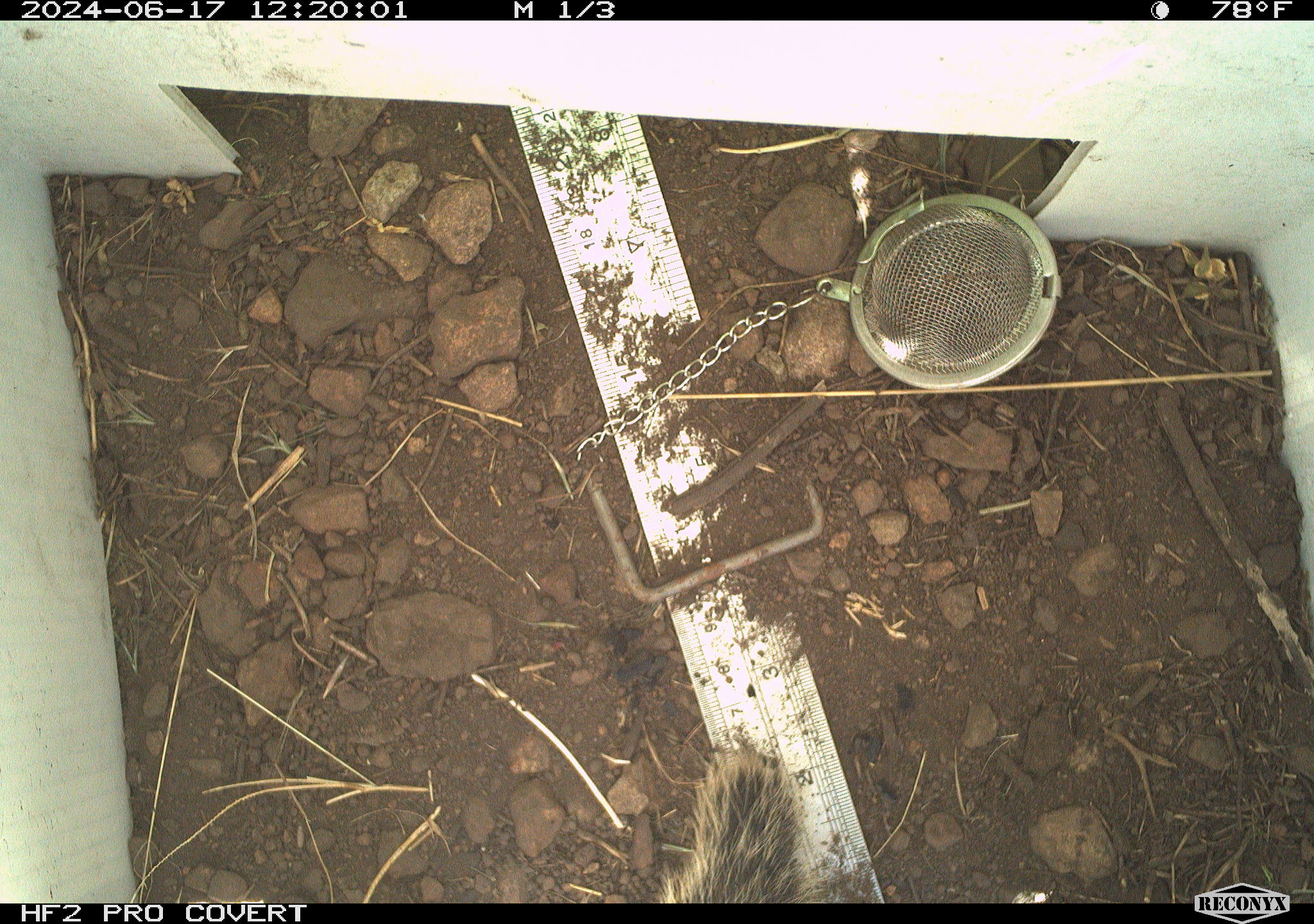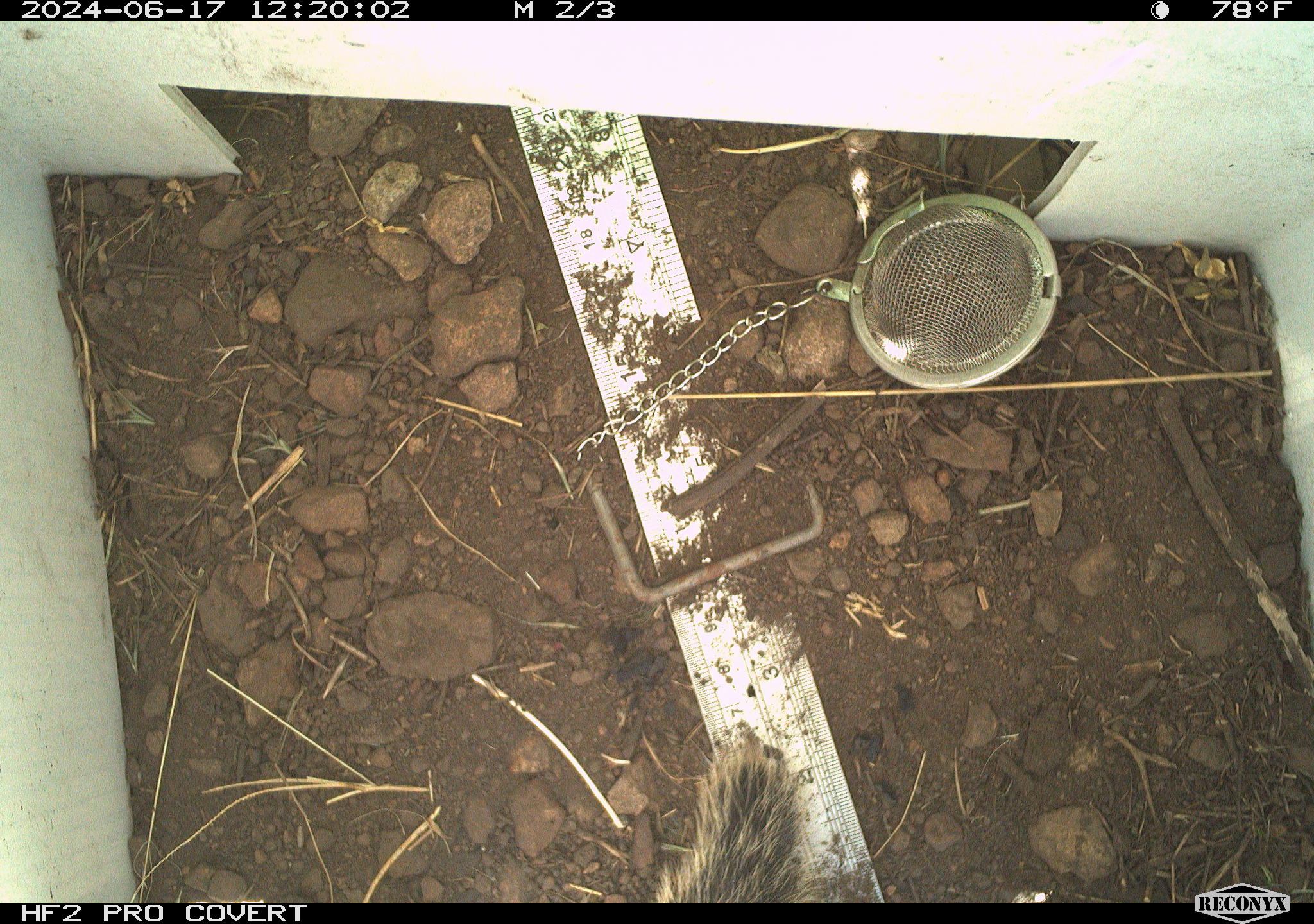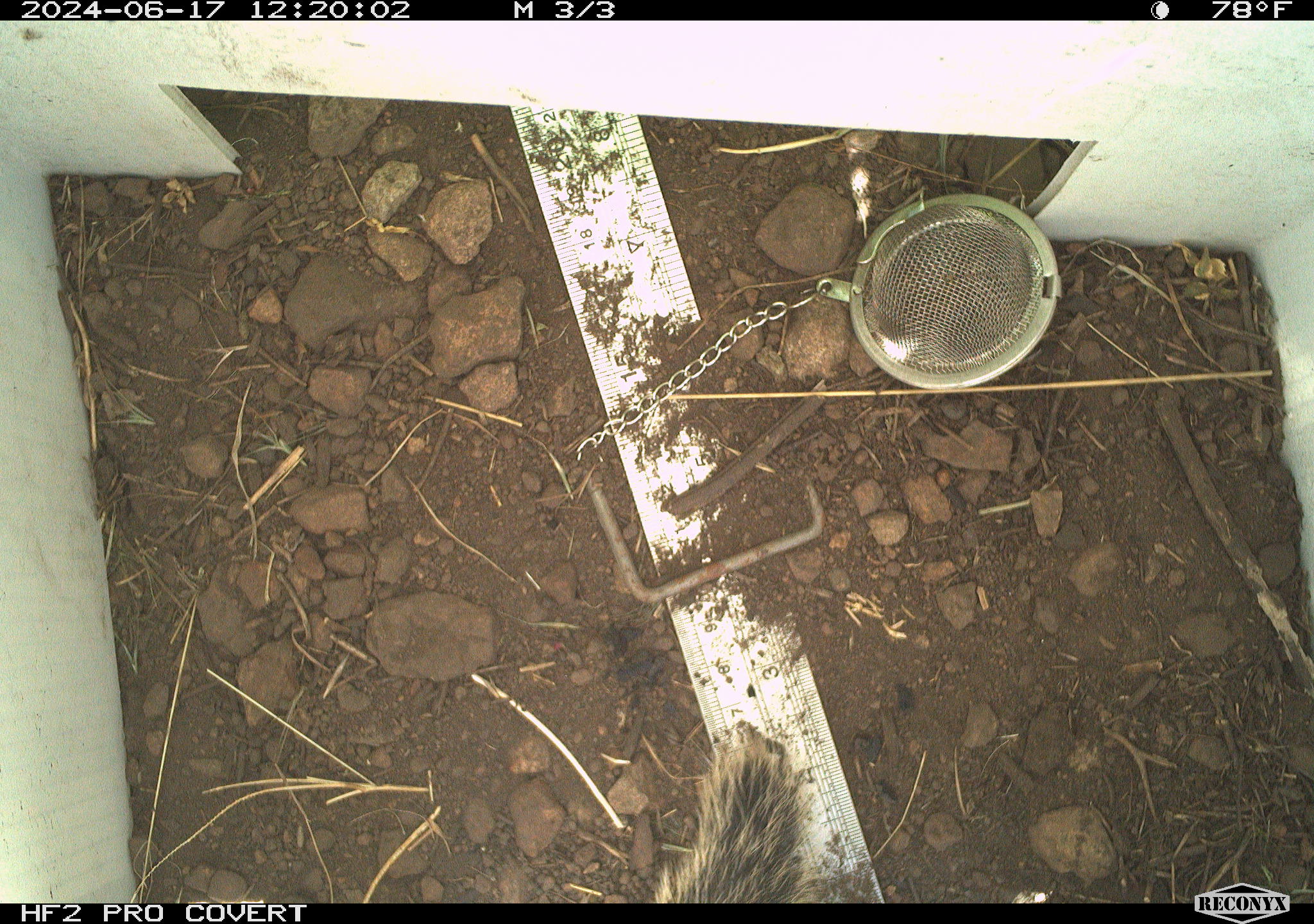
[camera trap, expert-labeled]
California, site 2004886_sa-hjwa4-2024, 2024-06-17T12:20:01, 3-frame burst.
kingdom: Animalia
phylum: Chordata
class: Mammalia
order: Rodentia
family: Sciuridae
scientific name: Sciuridae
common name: squirrels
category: sciuridae family